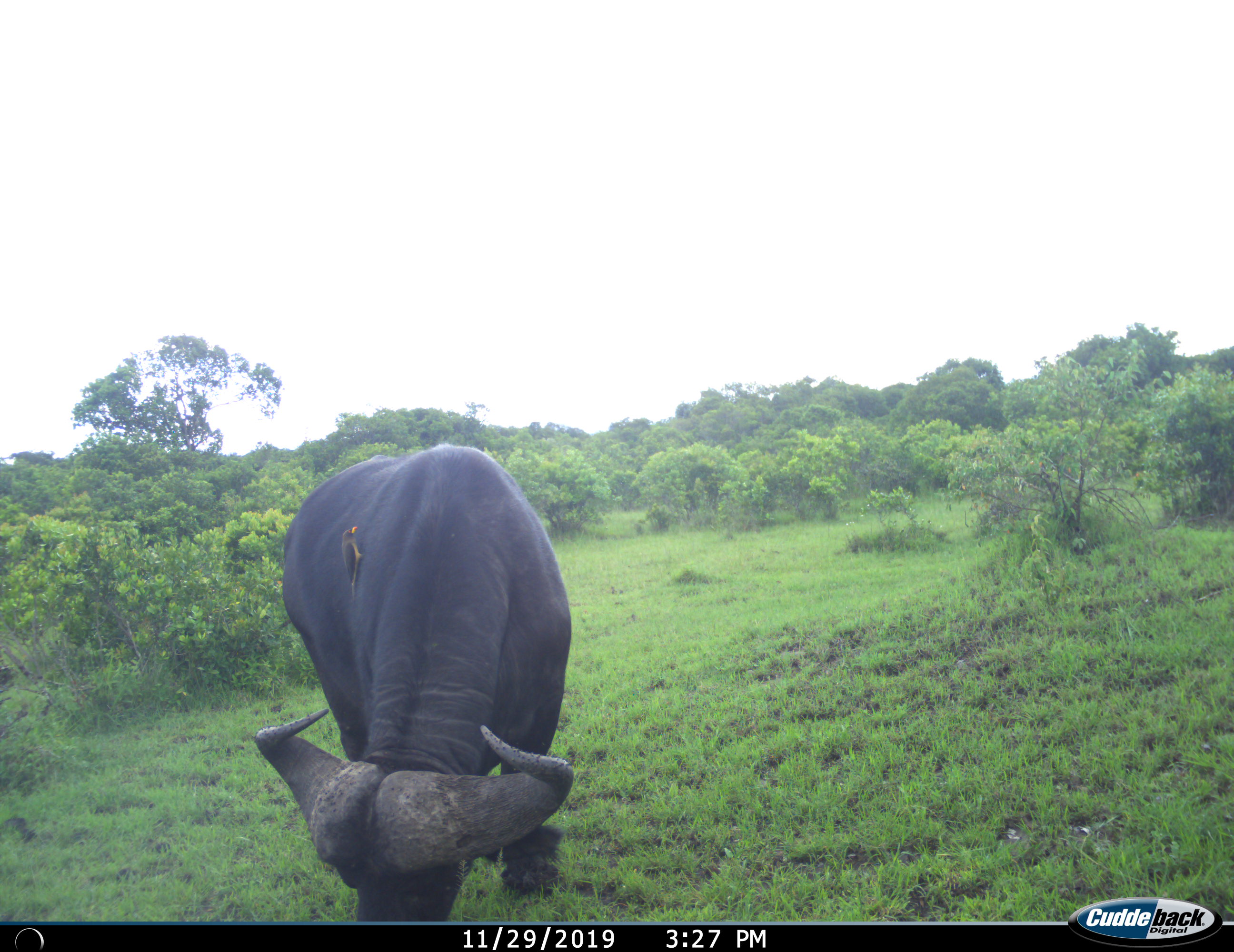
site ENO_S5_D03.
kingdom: Animalia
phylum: Chordata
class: Mammalia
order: Artiodactyla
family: Bovidae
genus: Syncerus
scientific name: Syncerus caffer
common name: african buffalo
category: buffalo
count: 1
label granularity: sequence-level